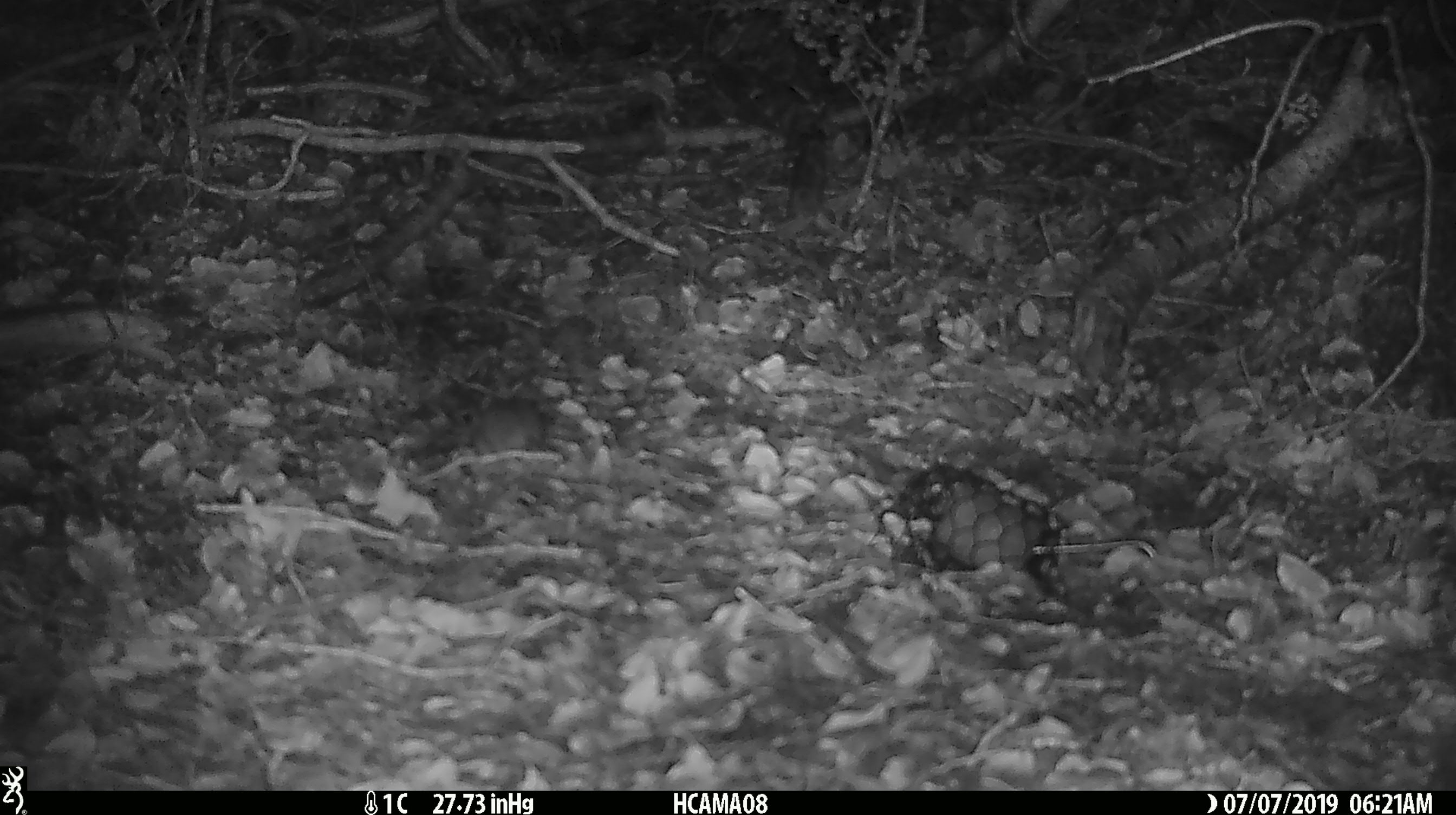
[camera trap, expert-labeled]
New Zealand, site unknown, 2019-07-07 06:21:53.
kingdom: Animalia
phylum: Chordata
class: Mammalia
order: Rodentia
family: Muridae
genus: Mus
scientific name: Mus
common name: mouse